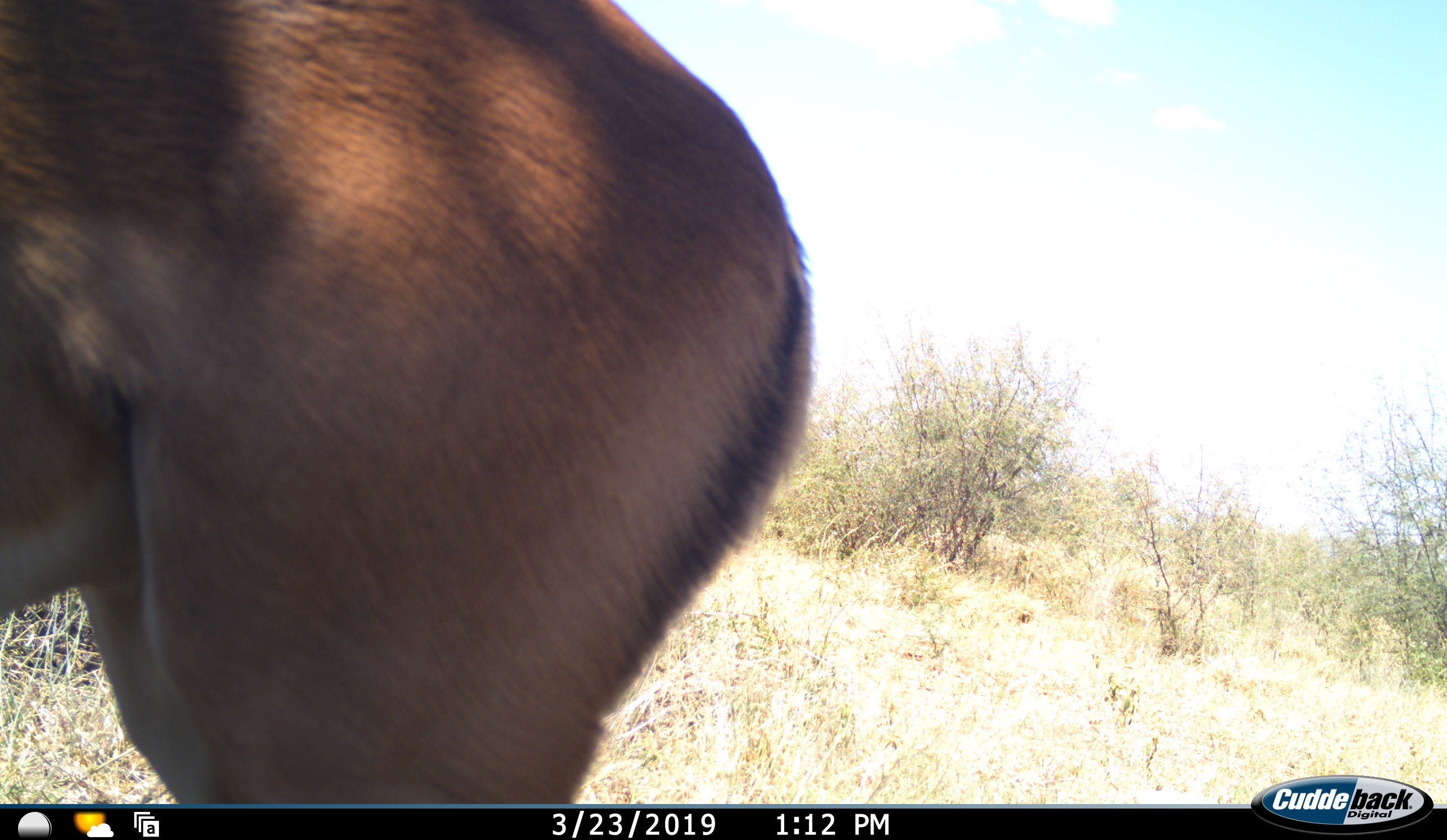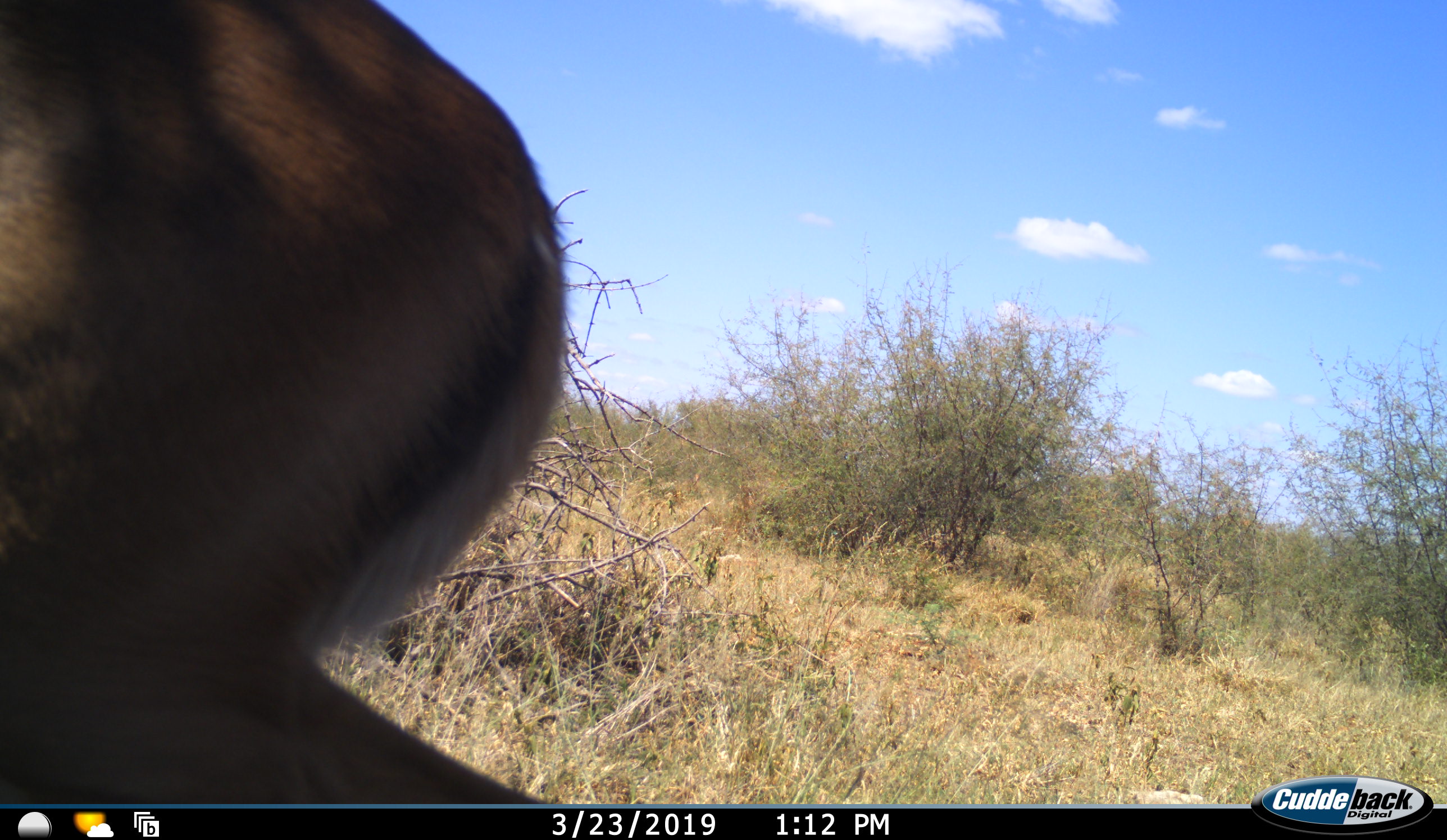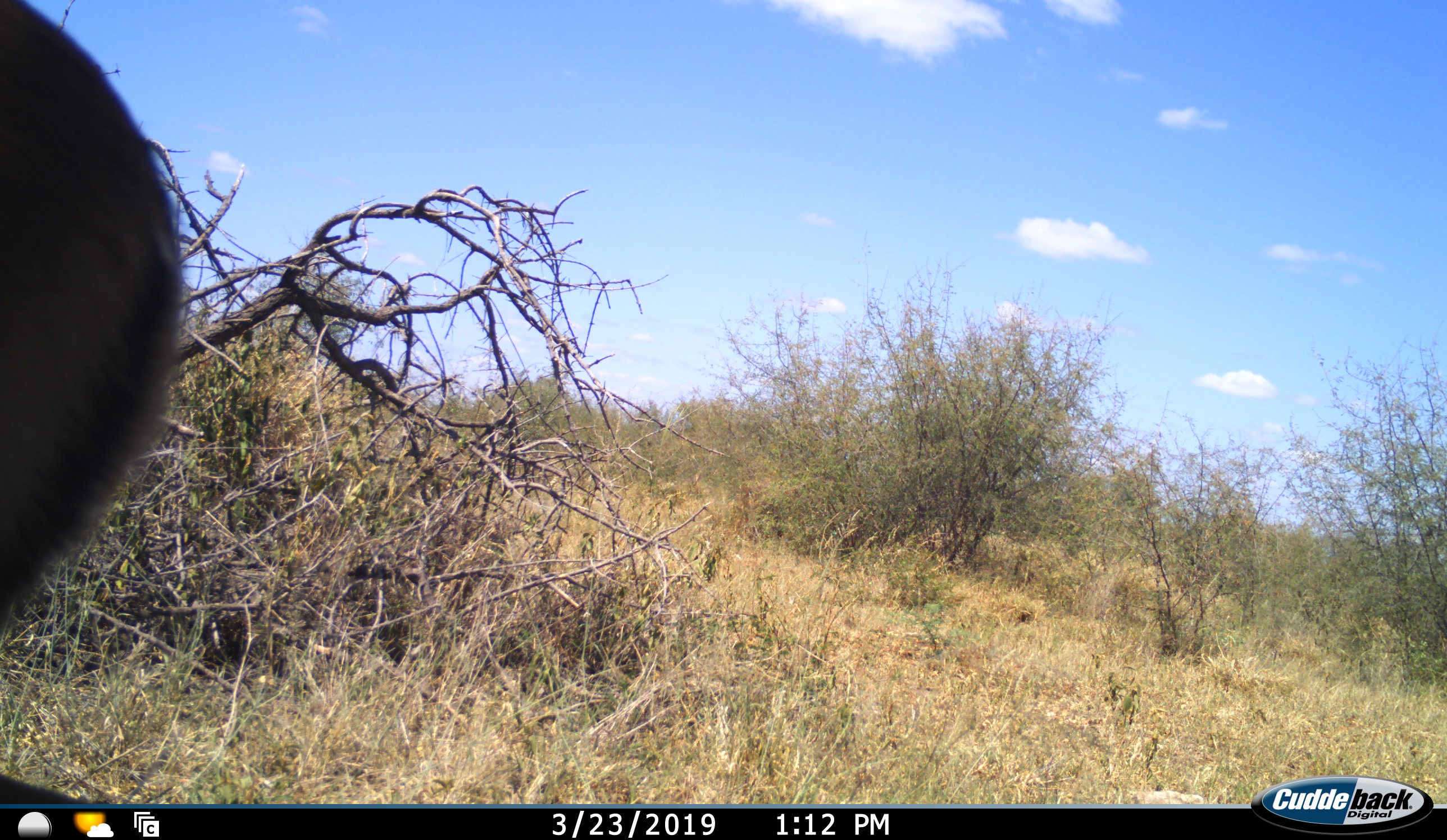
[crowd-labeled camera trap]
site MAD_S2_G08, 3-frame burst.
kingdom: Animalia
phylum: Chordata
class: Mammalia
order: Artiodactyla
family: Bovidae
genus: Aepyceros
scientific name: Aepyceros melampus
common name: impala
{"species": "impala (Aepyceros melampus)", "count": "1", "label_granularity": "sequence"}